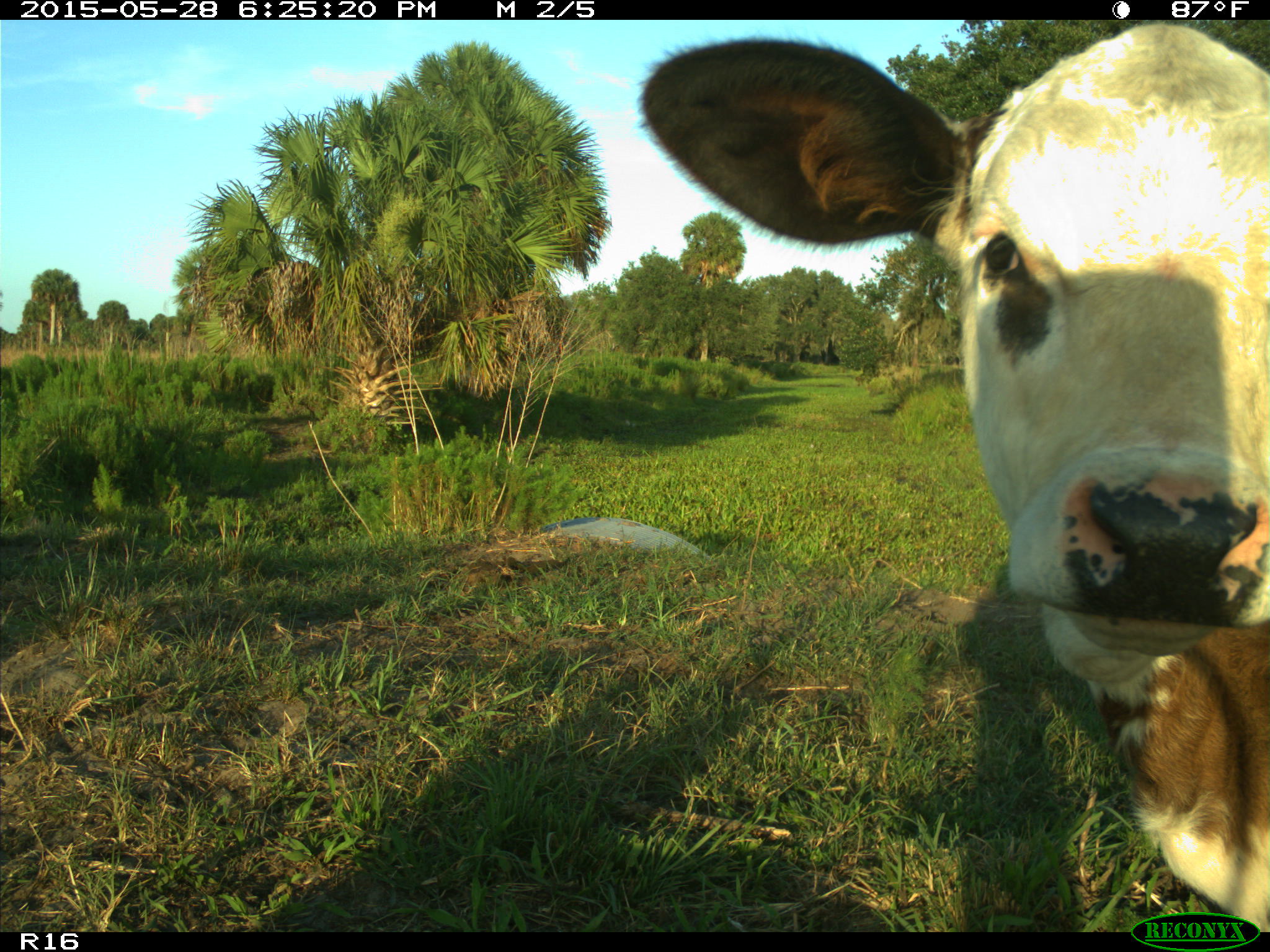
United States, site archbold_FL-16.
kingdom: Animalia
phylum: Chordata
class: Mammalia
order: Artiodactyla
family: Bovidae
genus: Bos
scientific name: Bos taurus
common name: domestic cow